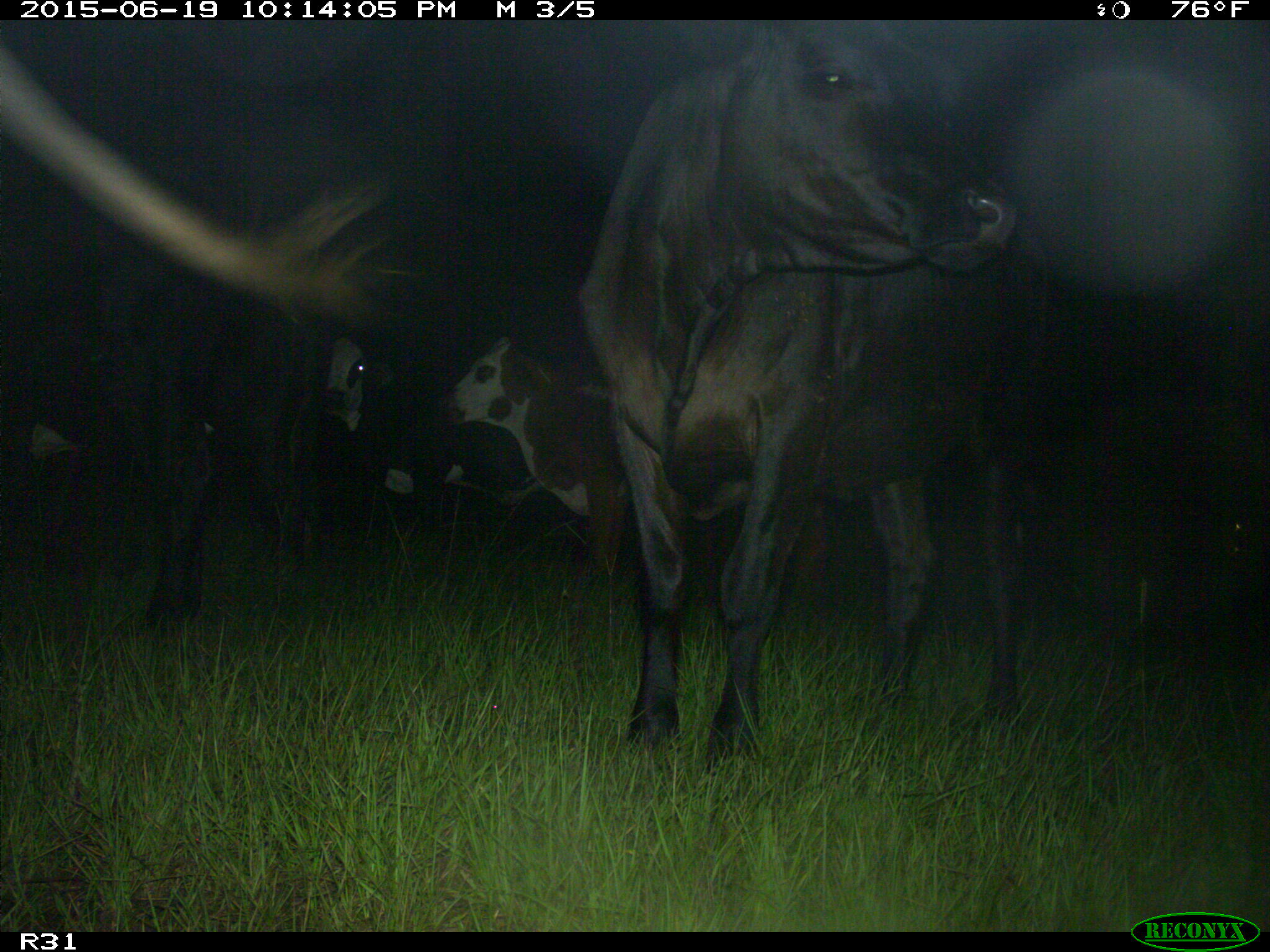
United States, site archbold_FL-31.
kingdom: Animalia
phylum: Chordata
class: Mammalia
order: Artiodactyla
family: Bovidae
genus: Bos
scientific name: Bos taurus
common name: domestic cow